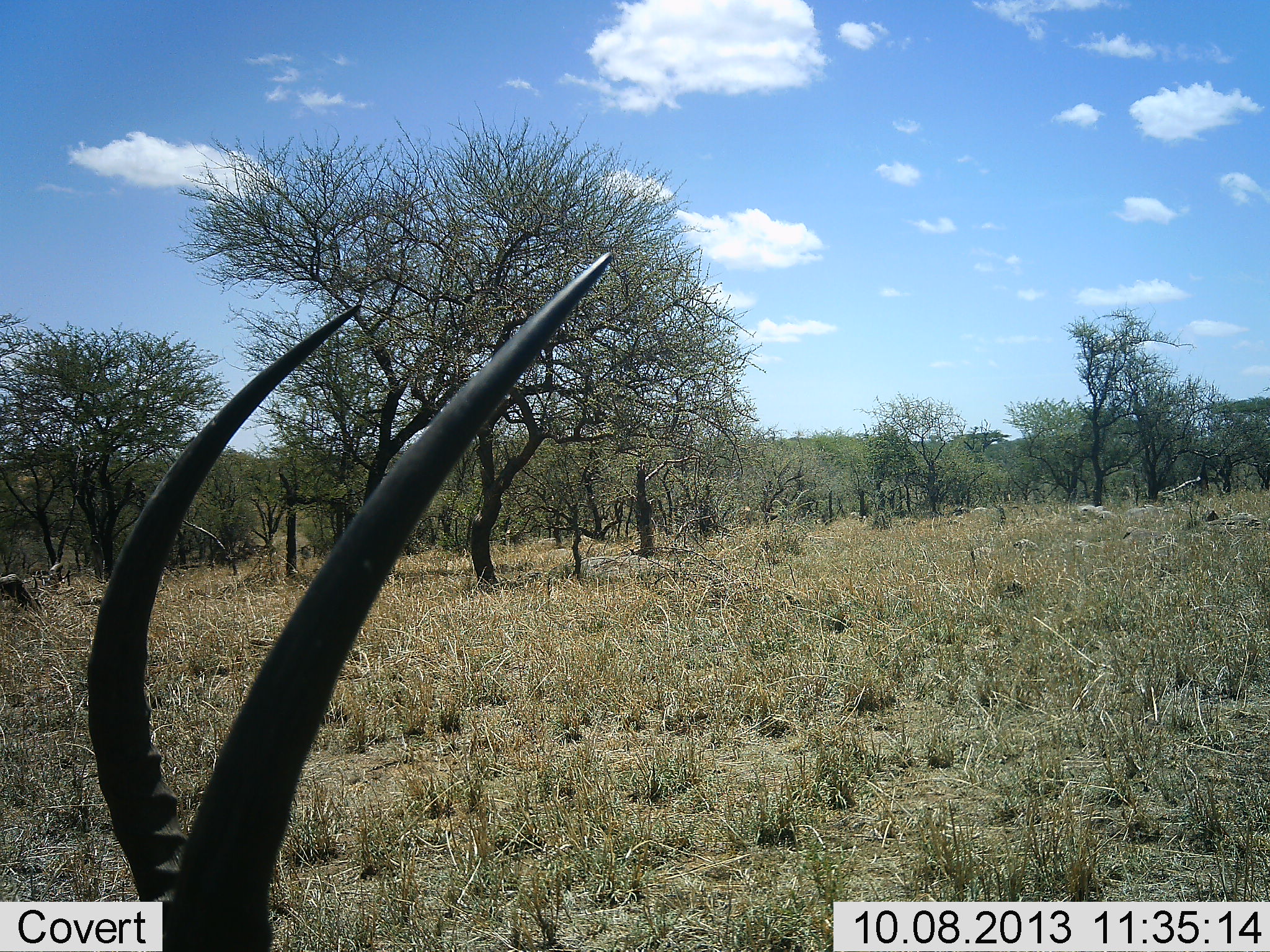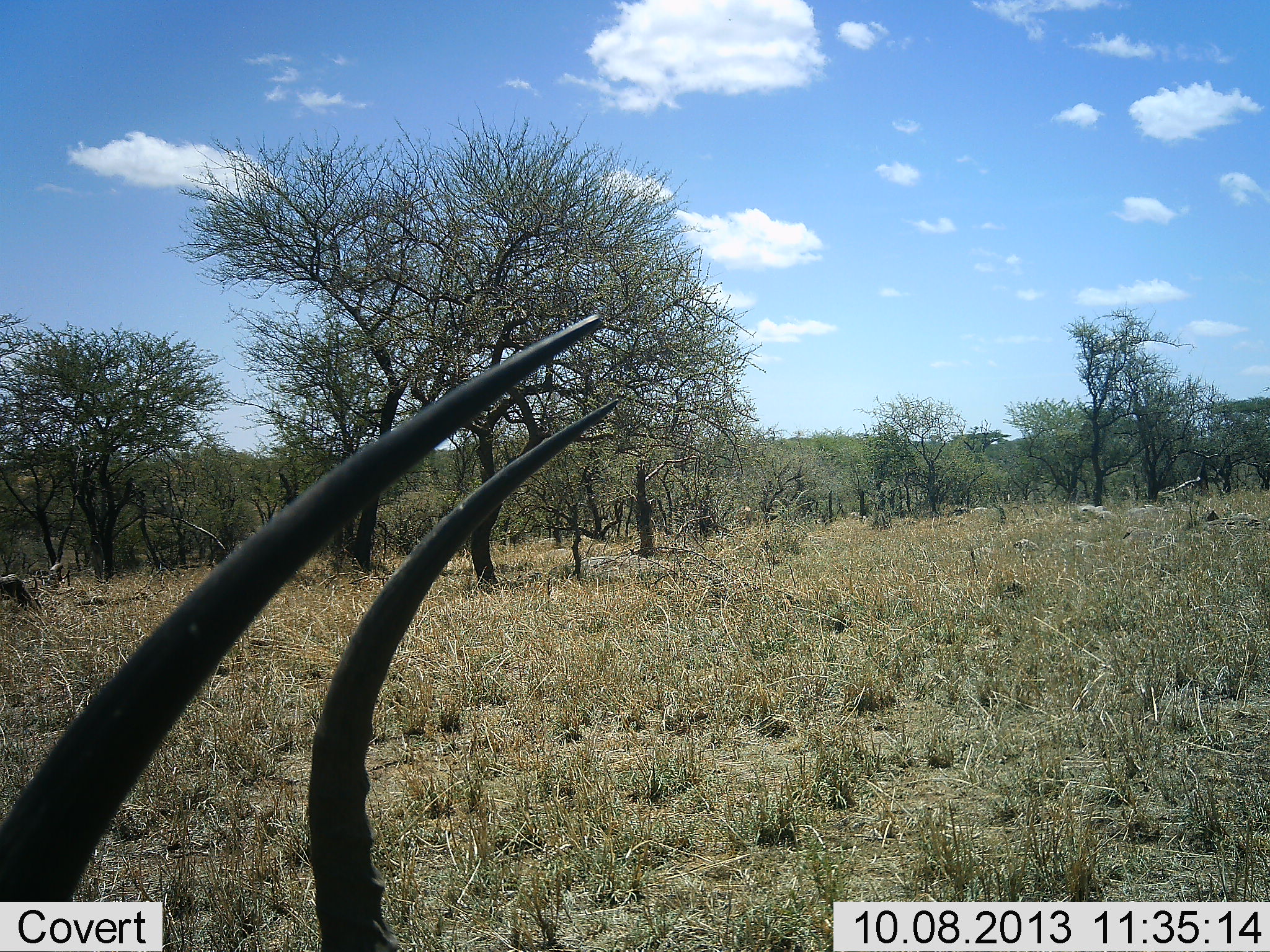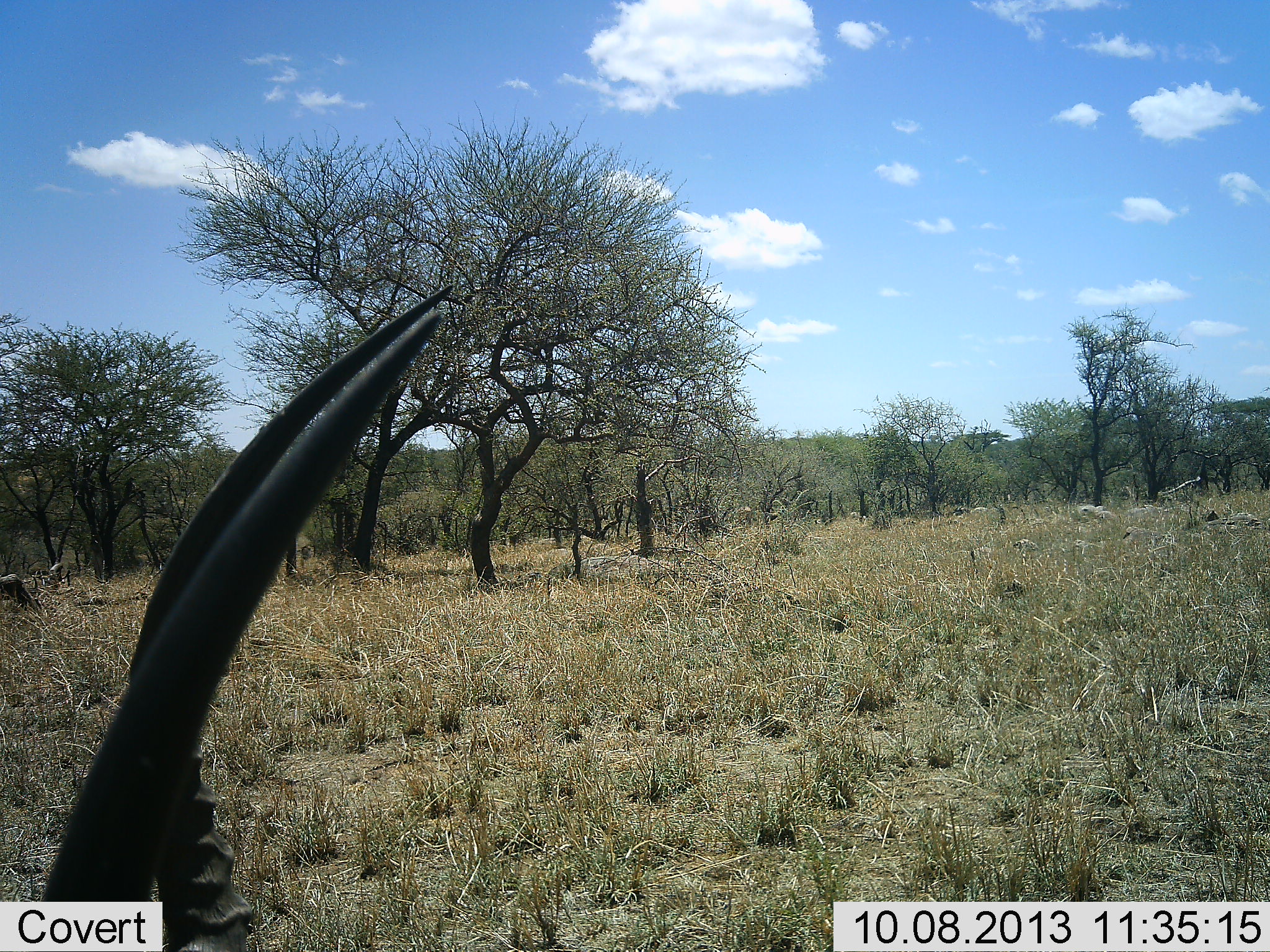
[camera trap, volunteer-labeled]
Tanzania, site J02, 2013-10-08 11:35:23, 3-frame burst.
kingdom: Animalia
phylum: Chordata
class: Mammalia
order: Artiodactyla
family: Bovidae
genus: Aepyceros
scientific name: Aepyceros melampus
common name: impala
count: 1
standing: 50%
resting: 40%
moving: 0%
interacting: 0%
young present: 0%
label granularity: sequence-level